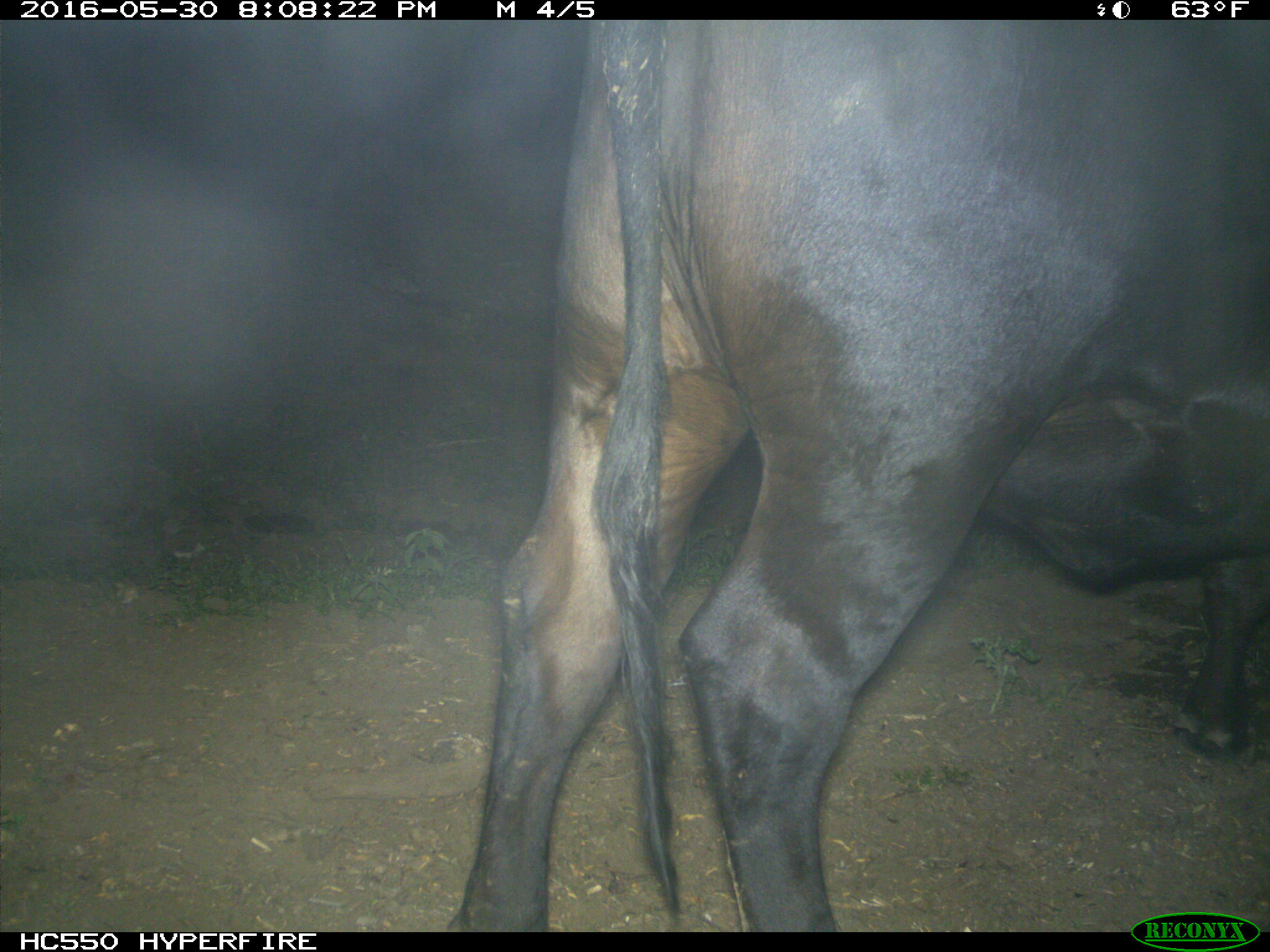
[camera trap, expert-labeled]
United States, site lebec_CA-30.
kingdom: Animalia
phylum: Chordata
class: Mammalia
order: Artiodactyla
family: Bovidae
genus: Bos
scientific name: Bos taurus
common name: domestic cow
Bos taurus (domestic cow).